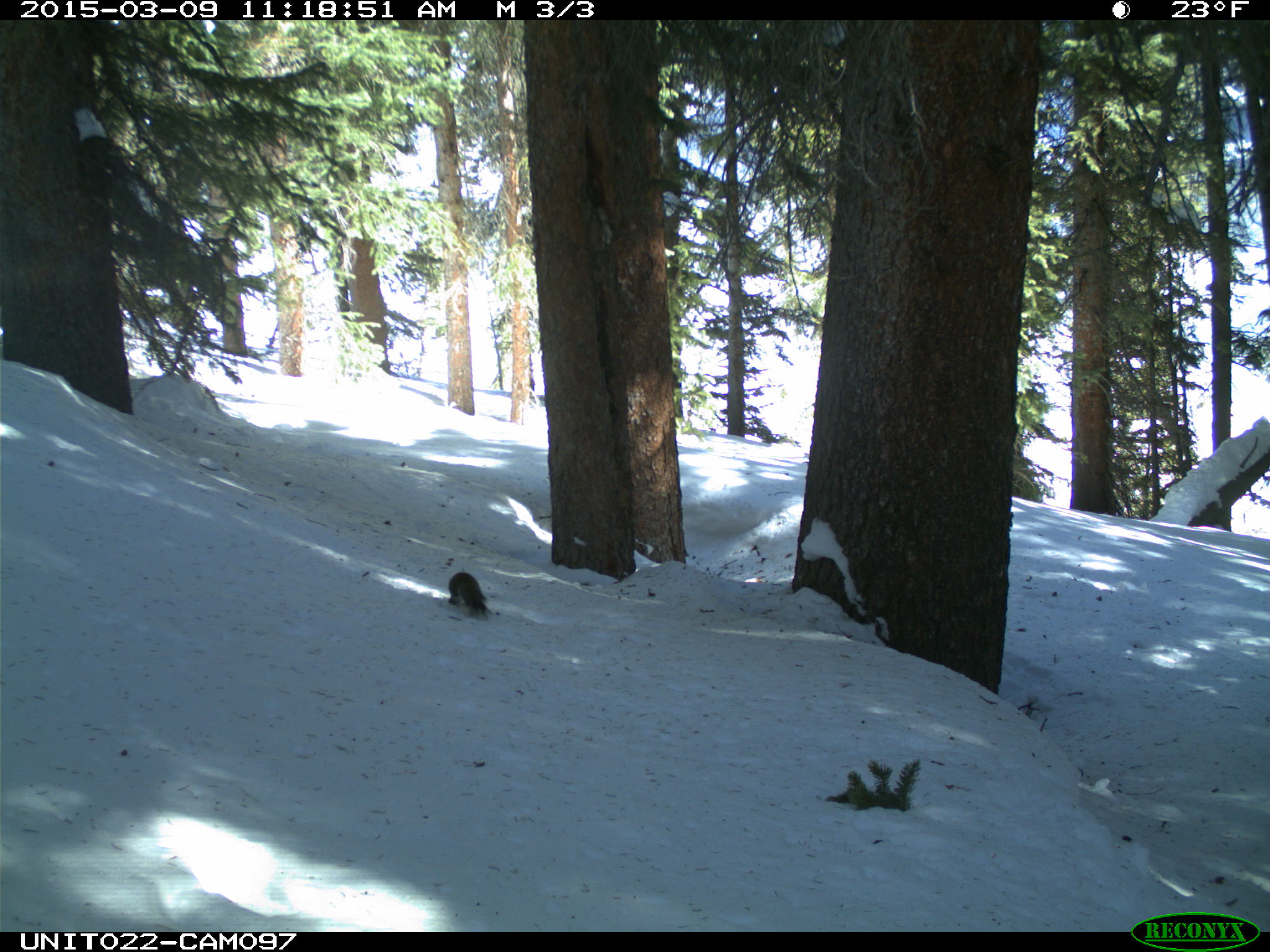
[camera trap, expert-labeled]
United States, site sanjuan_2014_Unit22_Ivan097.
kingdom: Animalia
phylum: Chordata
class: Mammalia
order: Rodentia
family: Sciuridae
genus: Tamiasciurus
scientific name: Tamiasciurus hudsonicus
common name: american red squirrel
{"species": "Tamiasciurus hudsonicus (american red squirrel)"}